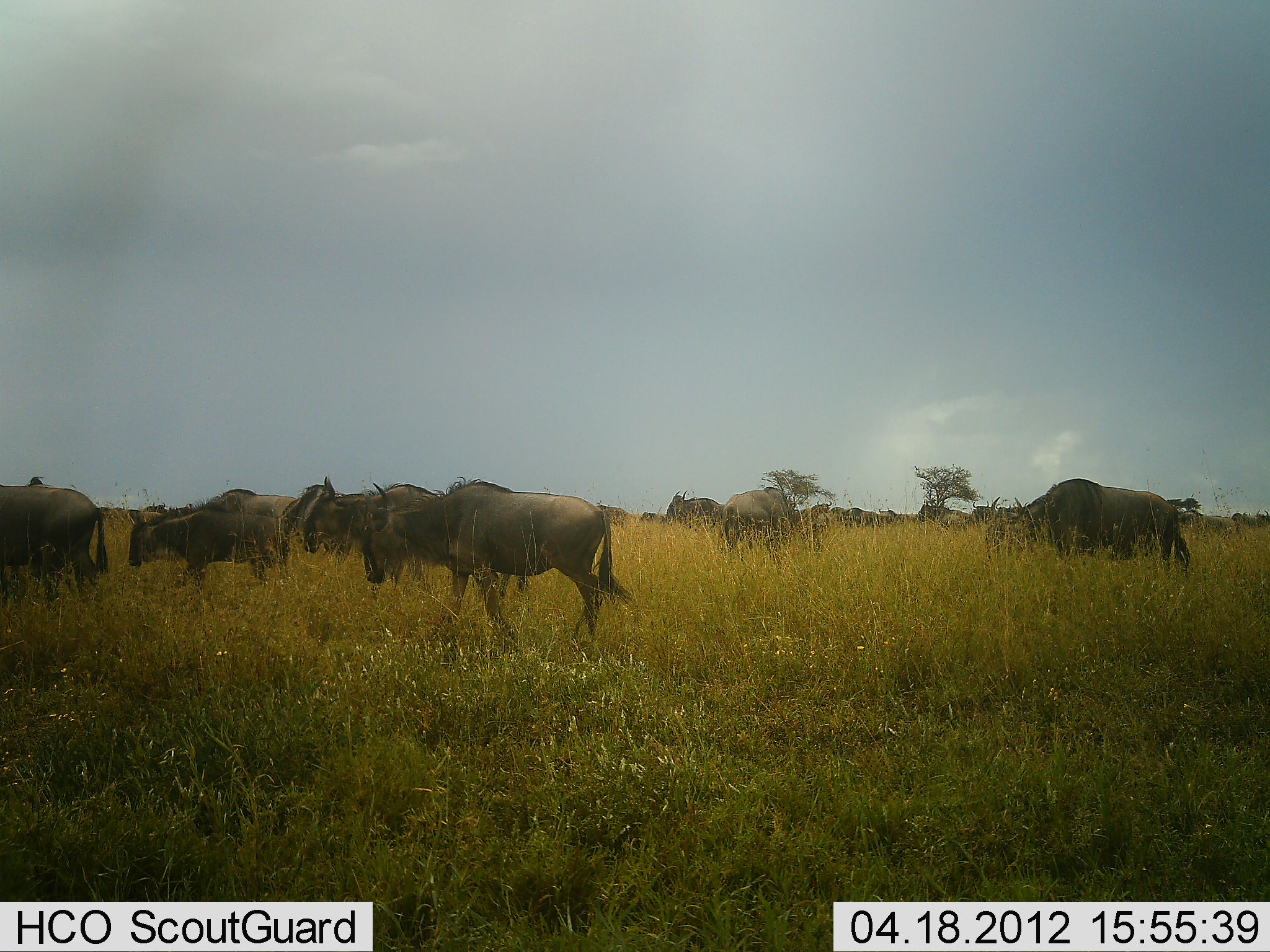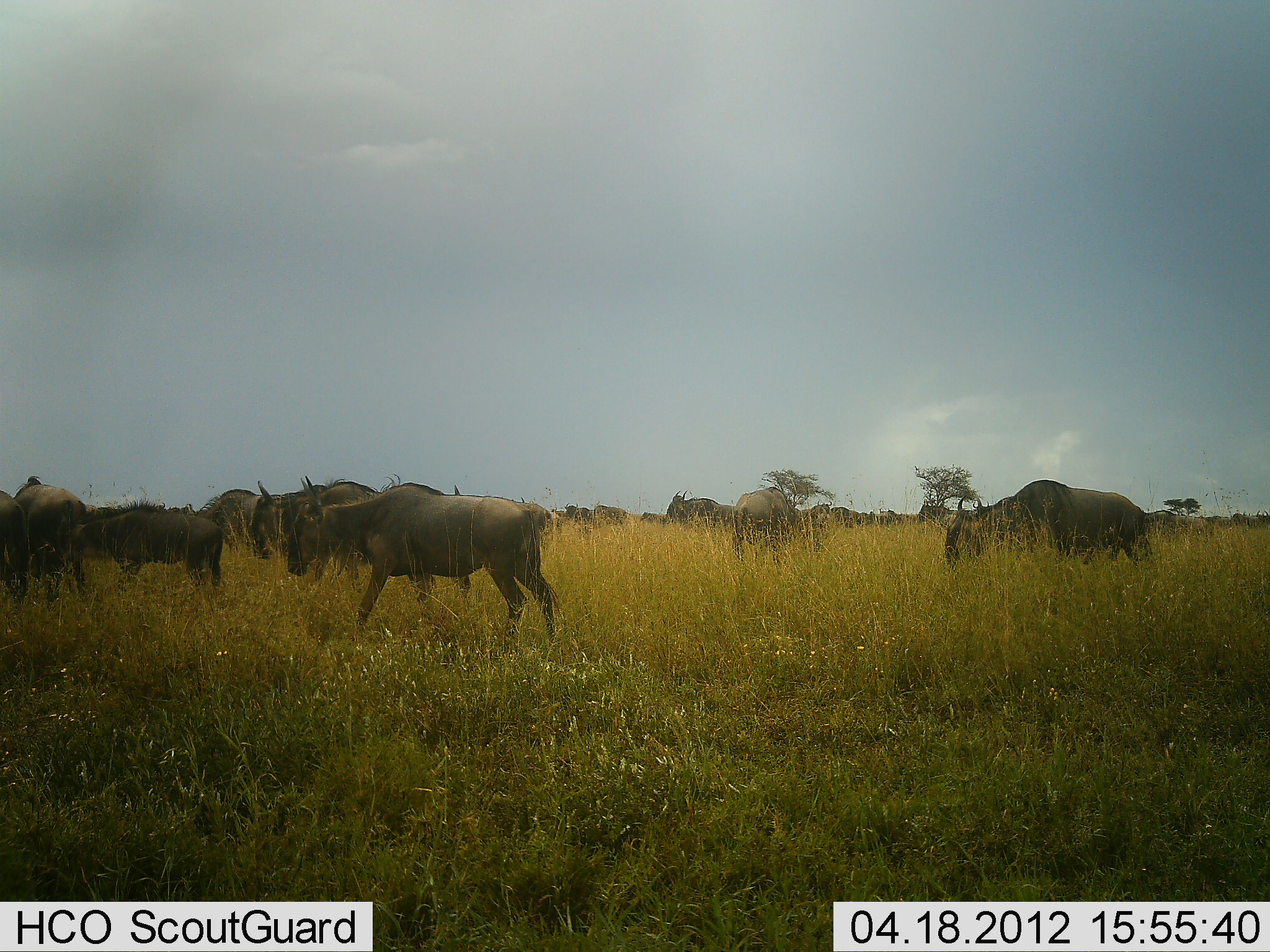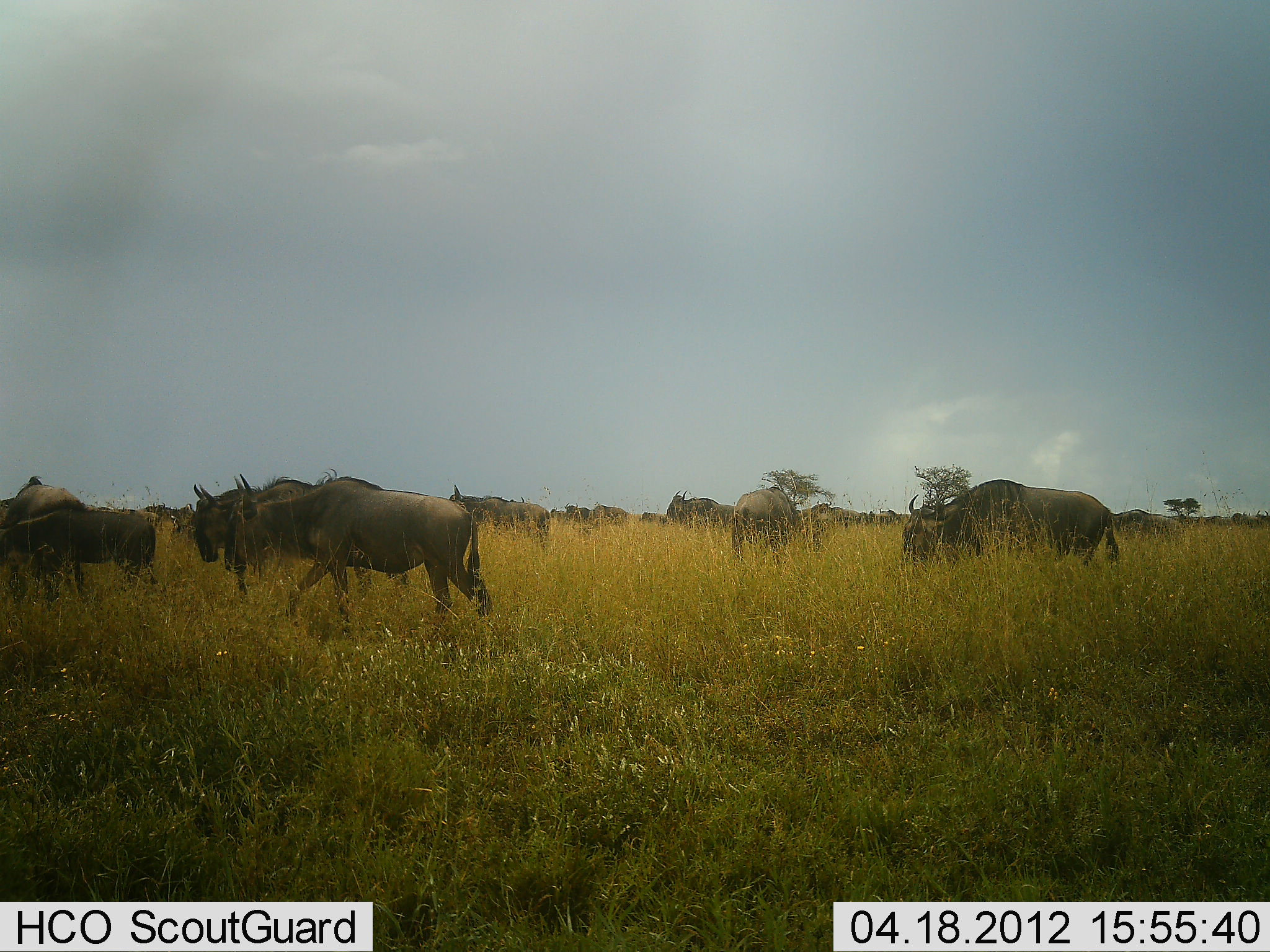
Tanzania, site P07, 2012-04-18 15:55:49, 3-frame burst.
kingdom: Animalia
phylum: Chordata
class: Mammalia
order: Artiodactyla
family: Bovidae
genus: Connochaetes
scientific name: Connochaetes taurinus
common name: blue wildebeest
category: wildebeest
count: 11-50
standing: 48%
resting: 0%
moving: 90%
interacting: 0%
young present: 14%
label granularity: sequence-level